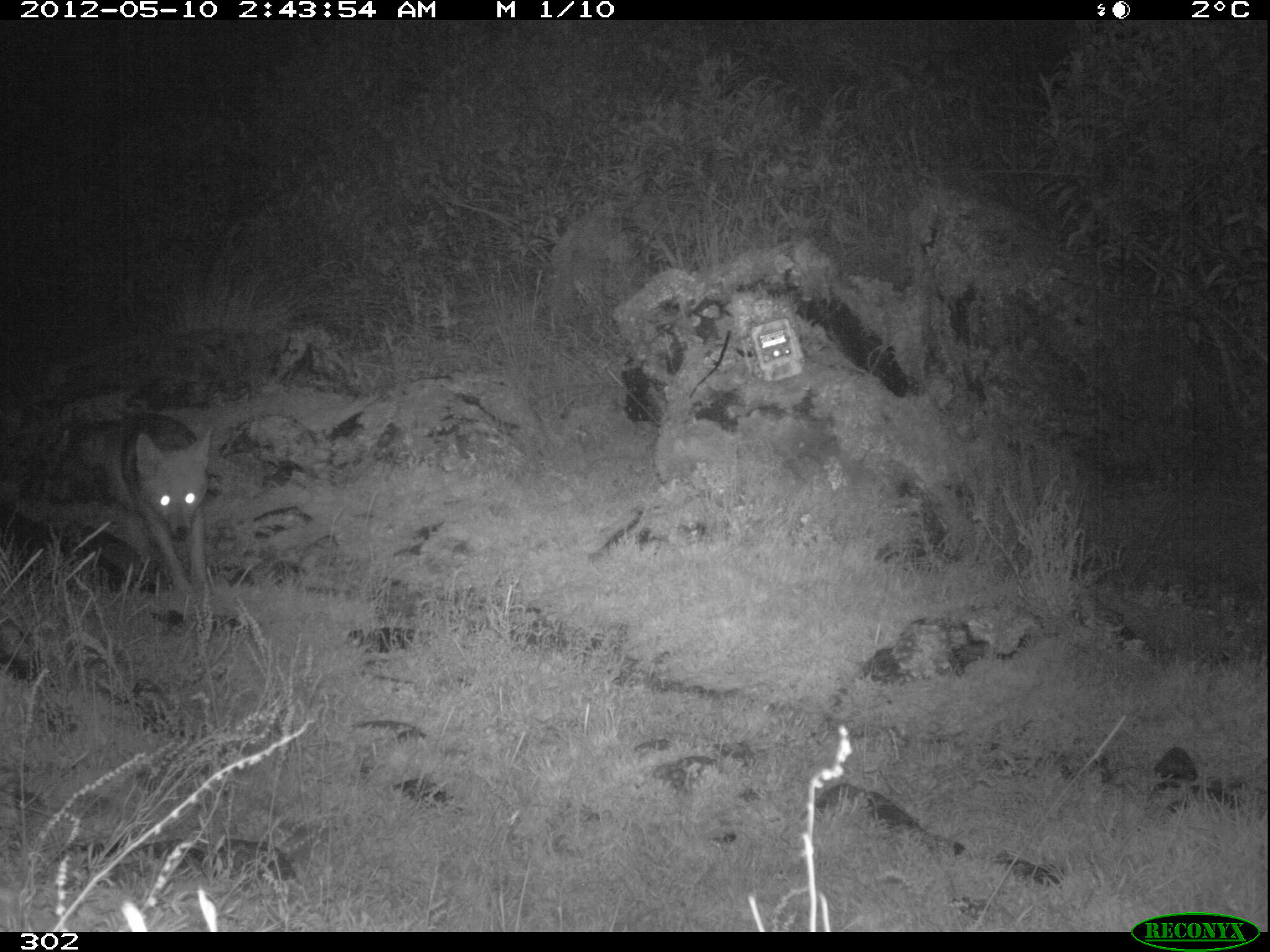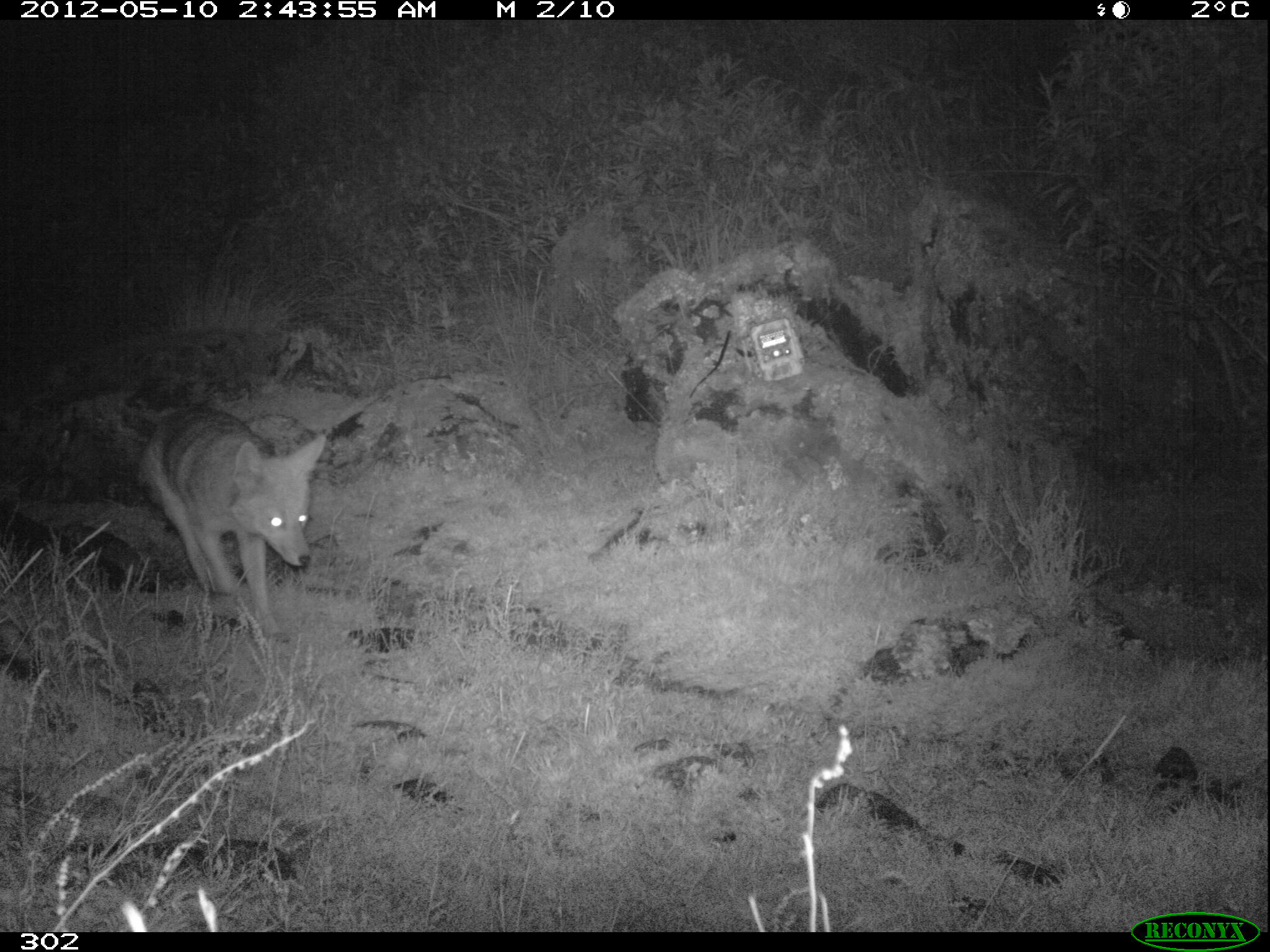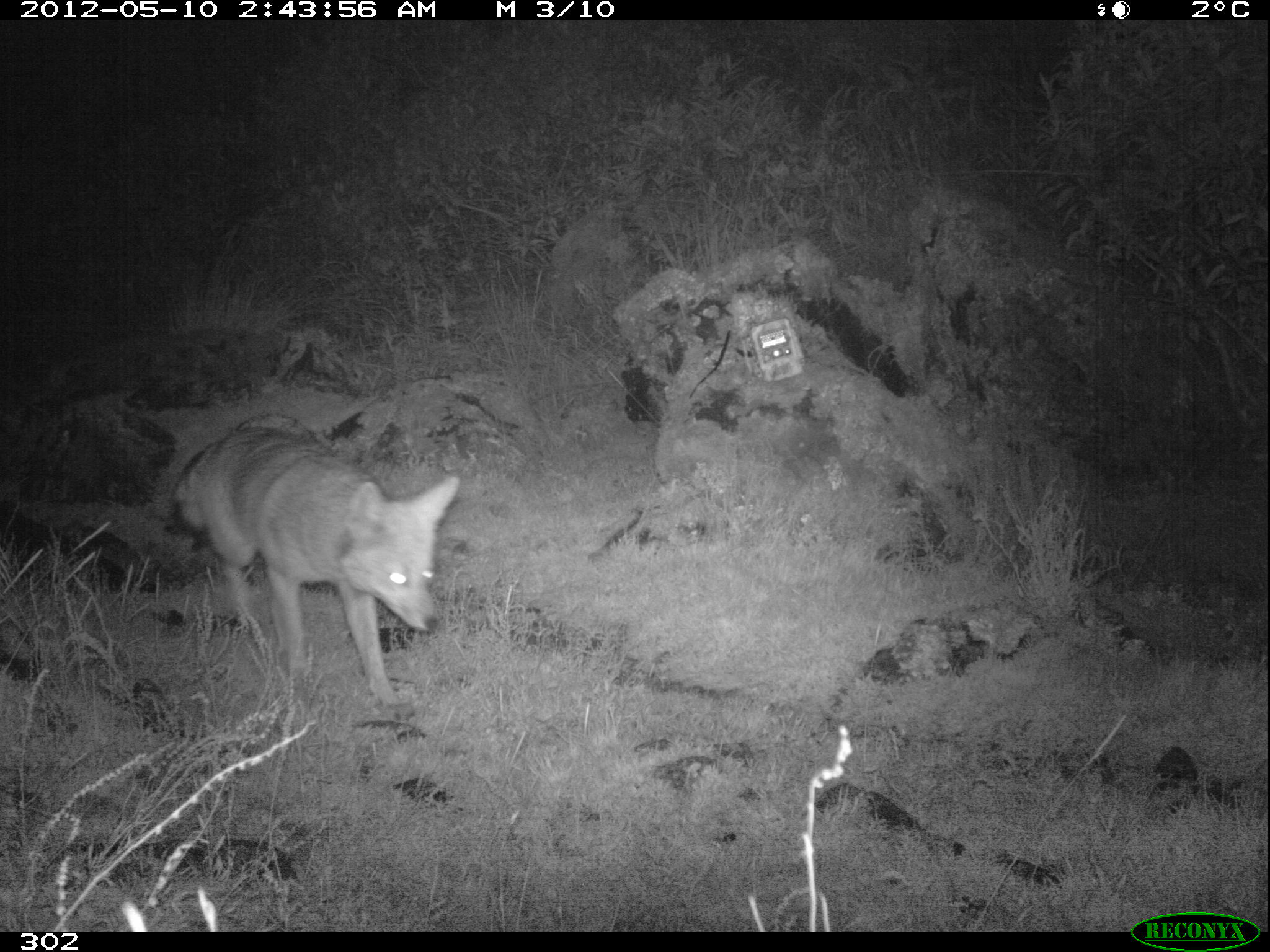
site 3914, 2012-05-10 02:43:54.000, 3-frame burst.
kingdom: Animalia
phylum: Chordata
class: Mammalia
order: Carnivora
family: Canidae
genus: Lycalopex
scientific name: Lycalopex culpaeus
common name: culpeo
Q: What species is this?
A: Lycalopex culpaeus (culpeo).